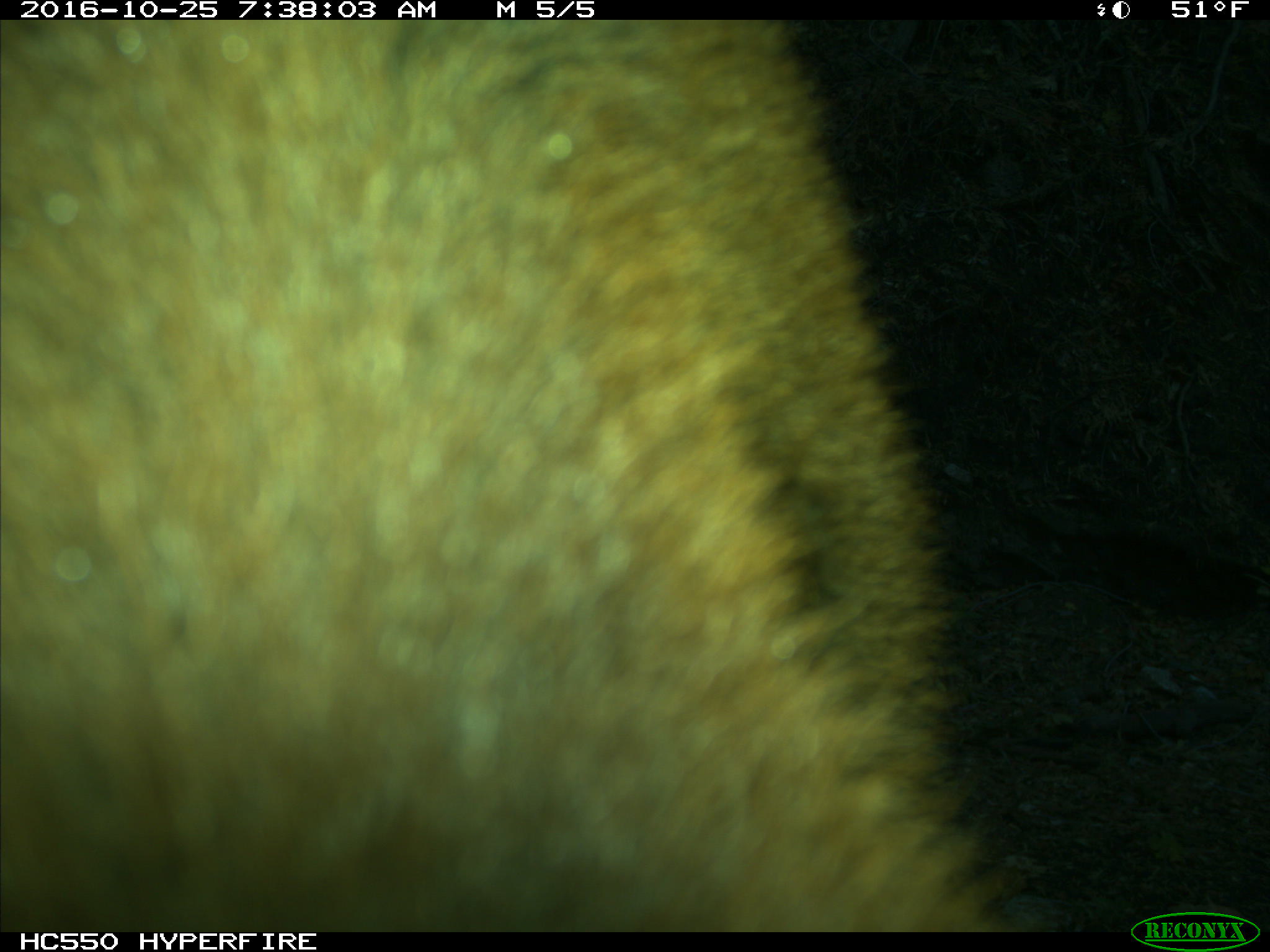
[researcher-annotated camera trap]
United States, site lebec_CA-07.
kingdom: Animalia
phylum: Chordata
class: Mammalia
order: Artiodactyla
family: Bovidae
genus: Bos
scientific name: Bos taurus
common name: domestic cow